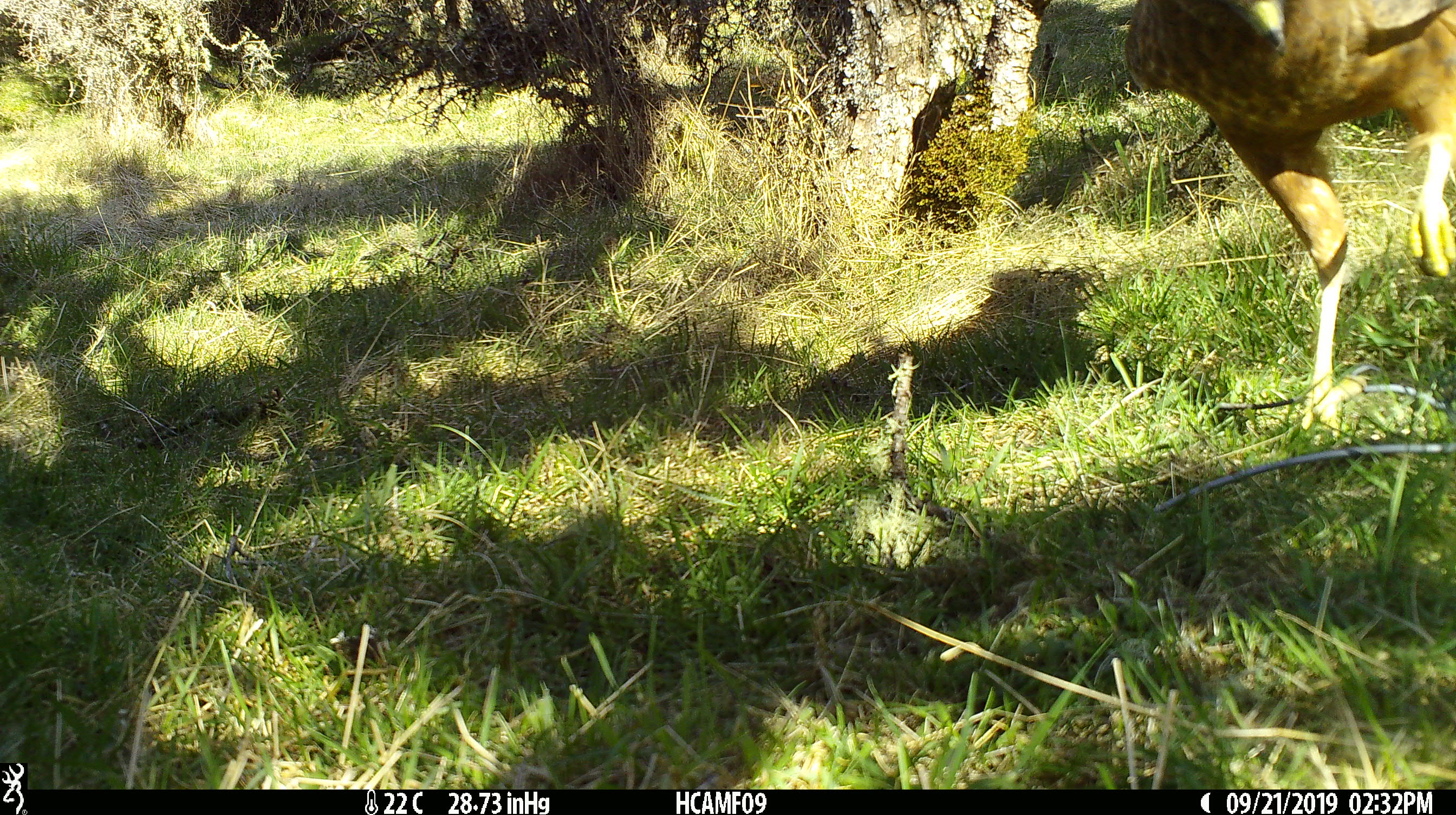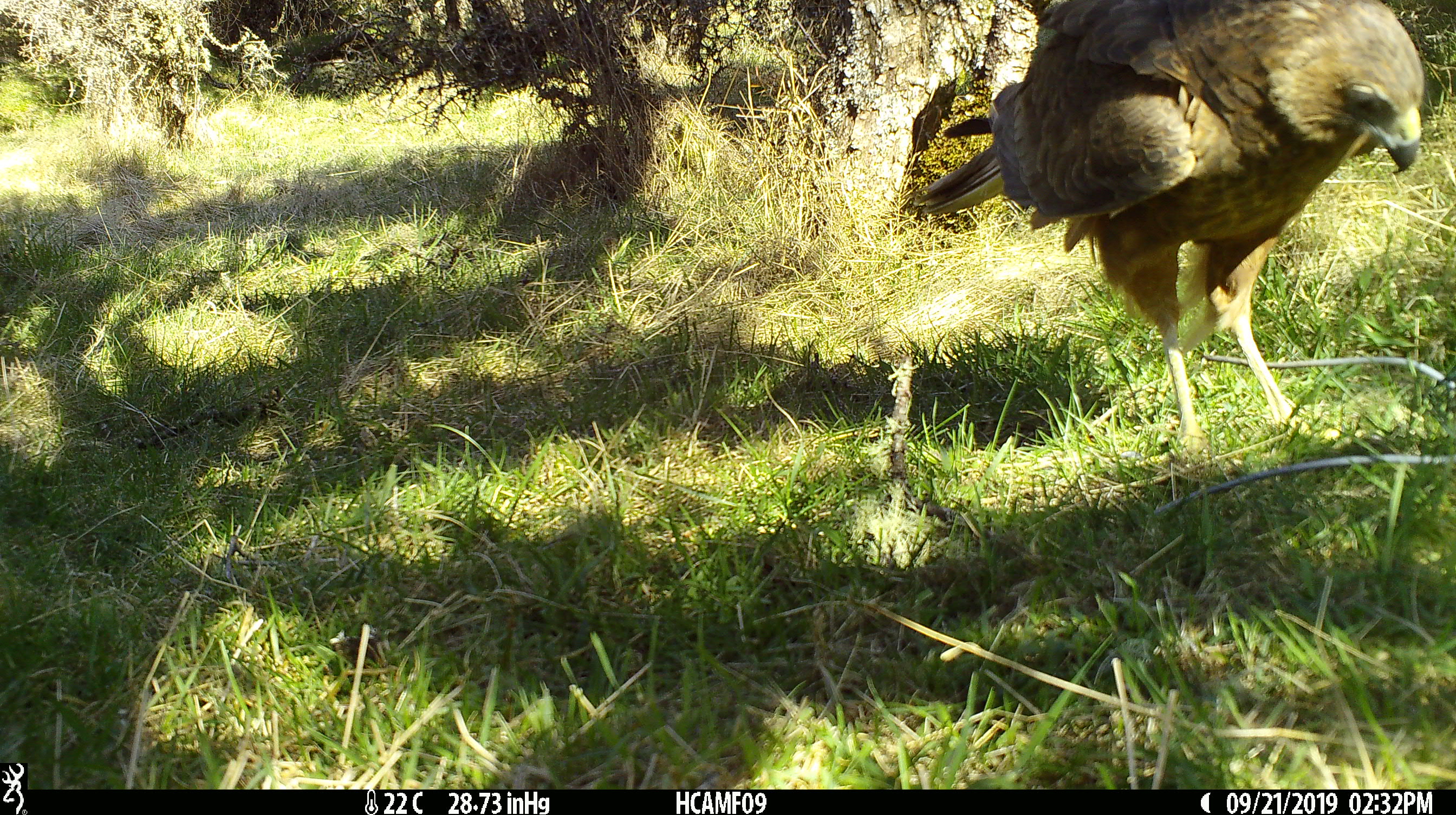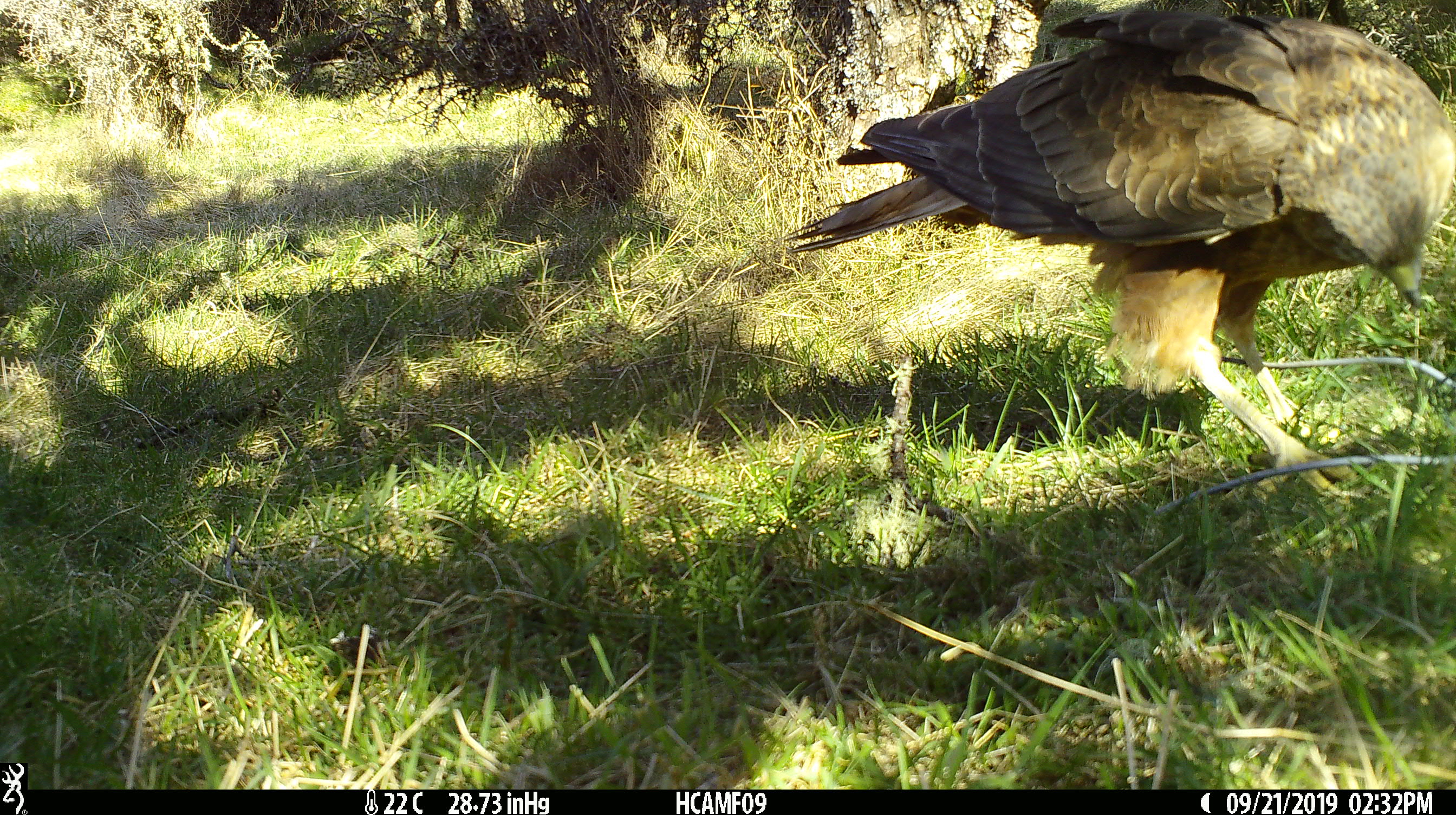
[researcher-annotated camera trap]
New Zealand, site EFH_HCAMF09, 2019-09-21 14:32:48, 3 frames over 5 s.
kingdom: Animalia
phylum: Chordata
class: Aves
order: Accipitriformes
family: Accipitridae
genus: Circus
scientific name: Circus approximans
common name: swamp harrier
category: harrier